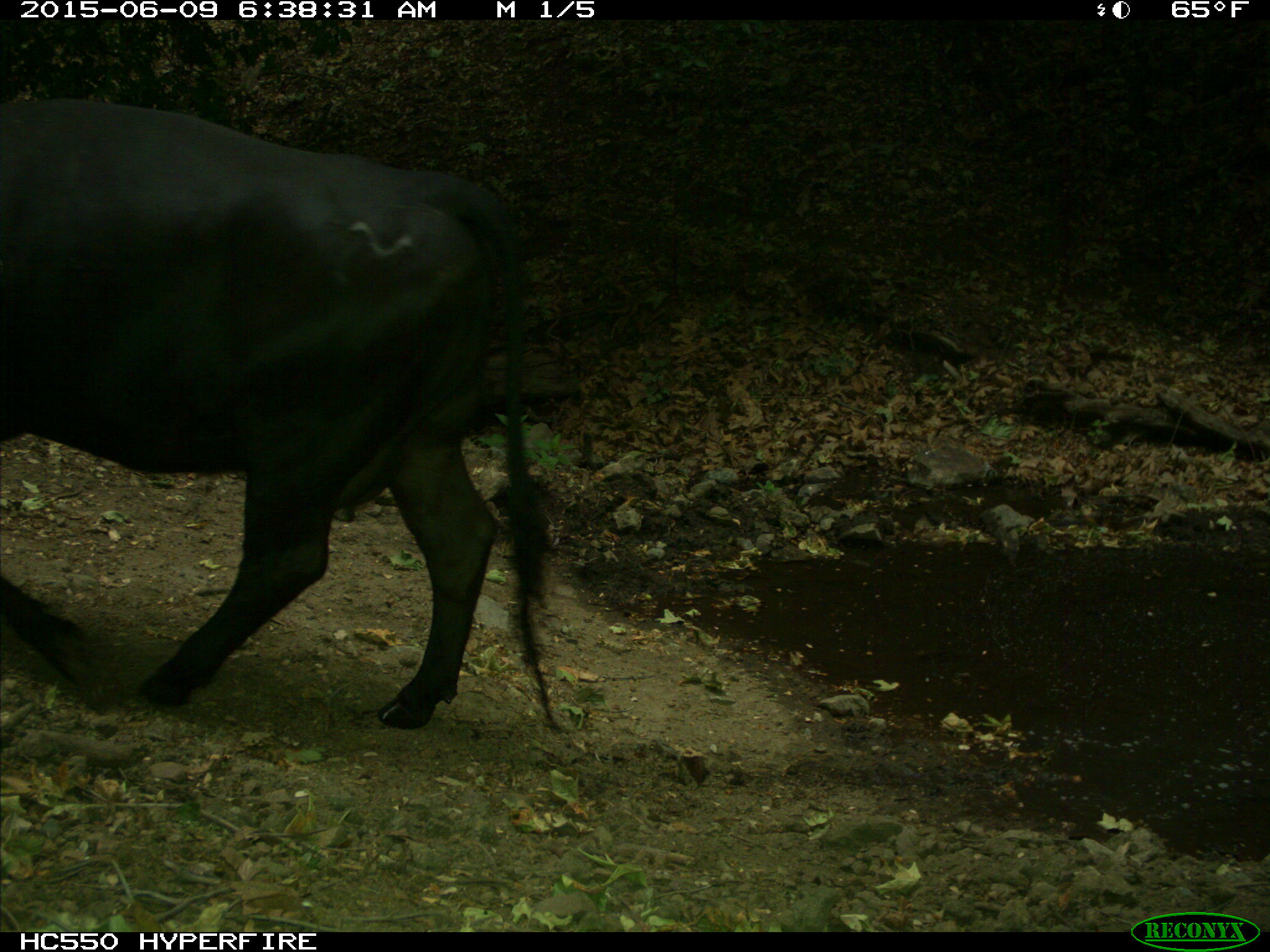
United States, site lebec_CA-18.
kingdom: Animalia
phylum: Chordata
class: Mammalia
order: Artiodactyla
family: Bovidae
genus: Bos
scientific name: Bos taurus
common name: domestic cow